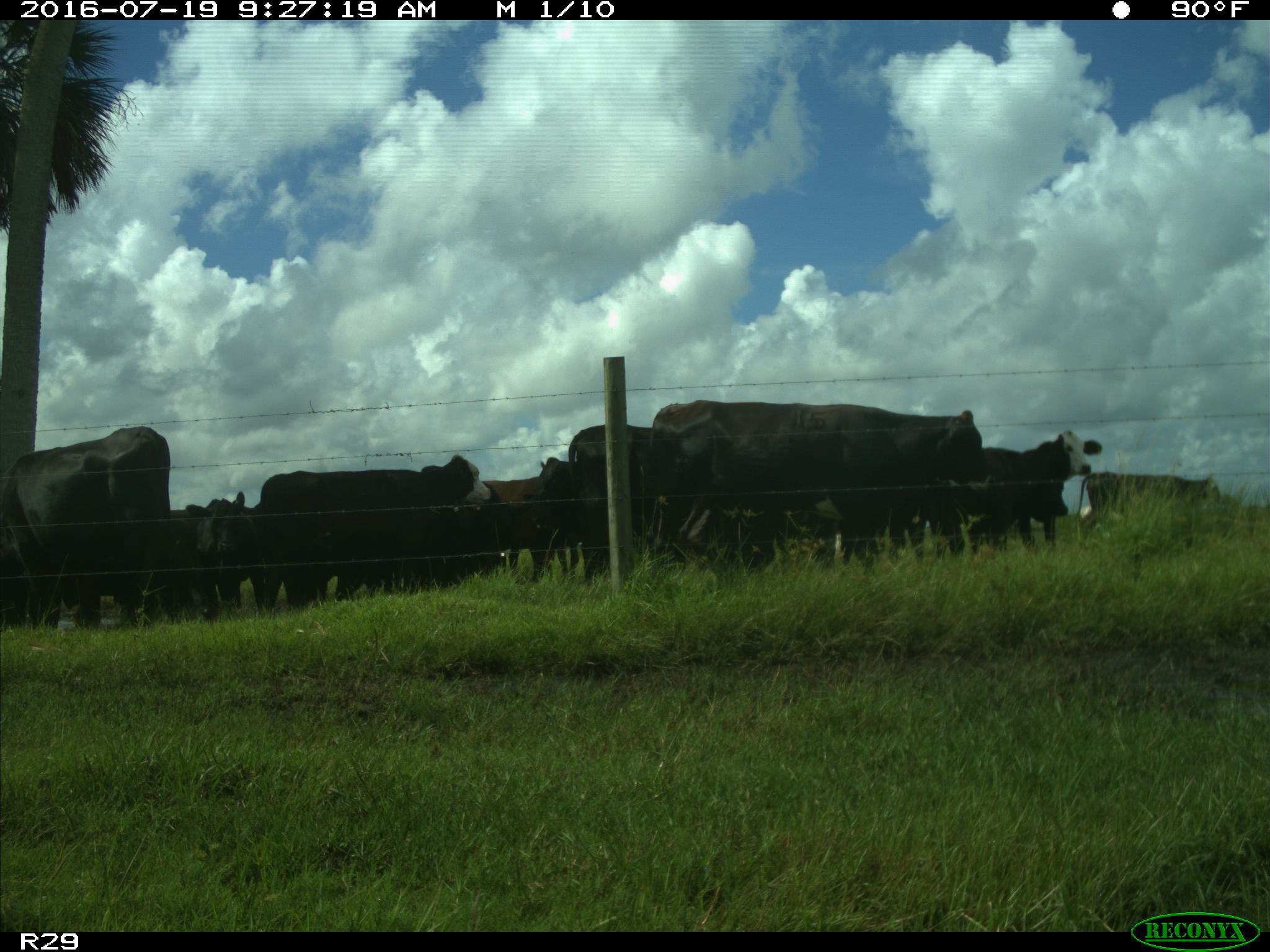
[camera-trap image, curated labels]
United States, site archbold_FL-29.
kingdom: Animalia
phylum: Chordata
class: Mammalia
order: Artiodactyla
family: Bovidae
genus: Bos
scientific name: Bos taurus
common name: domestic cow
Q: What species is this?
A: Bos taurus (domestic cow).